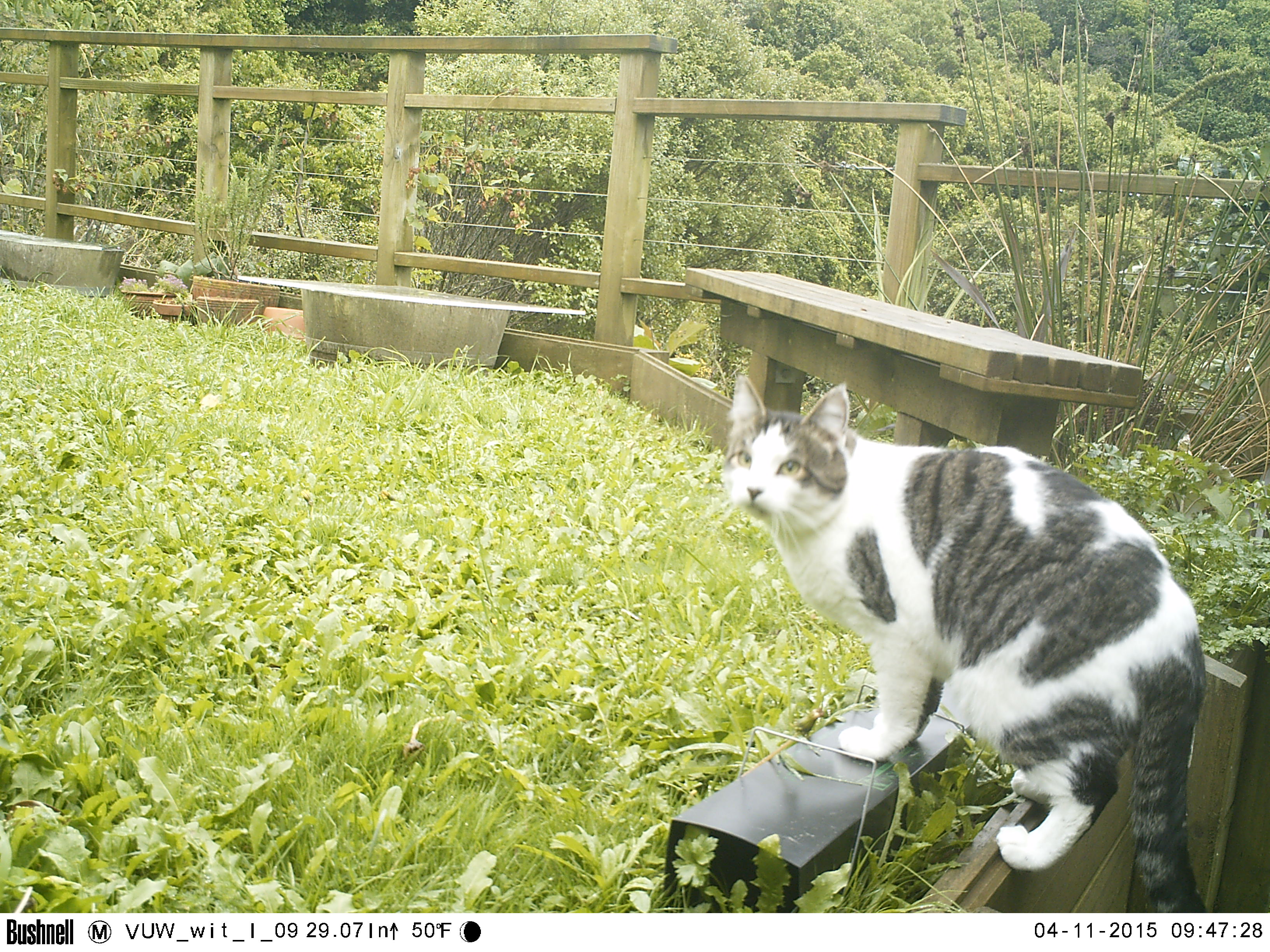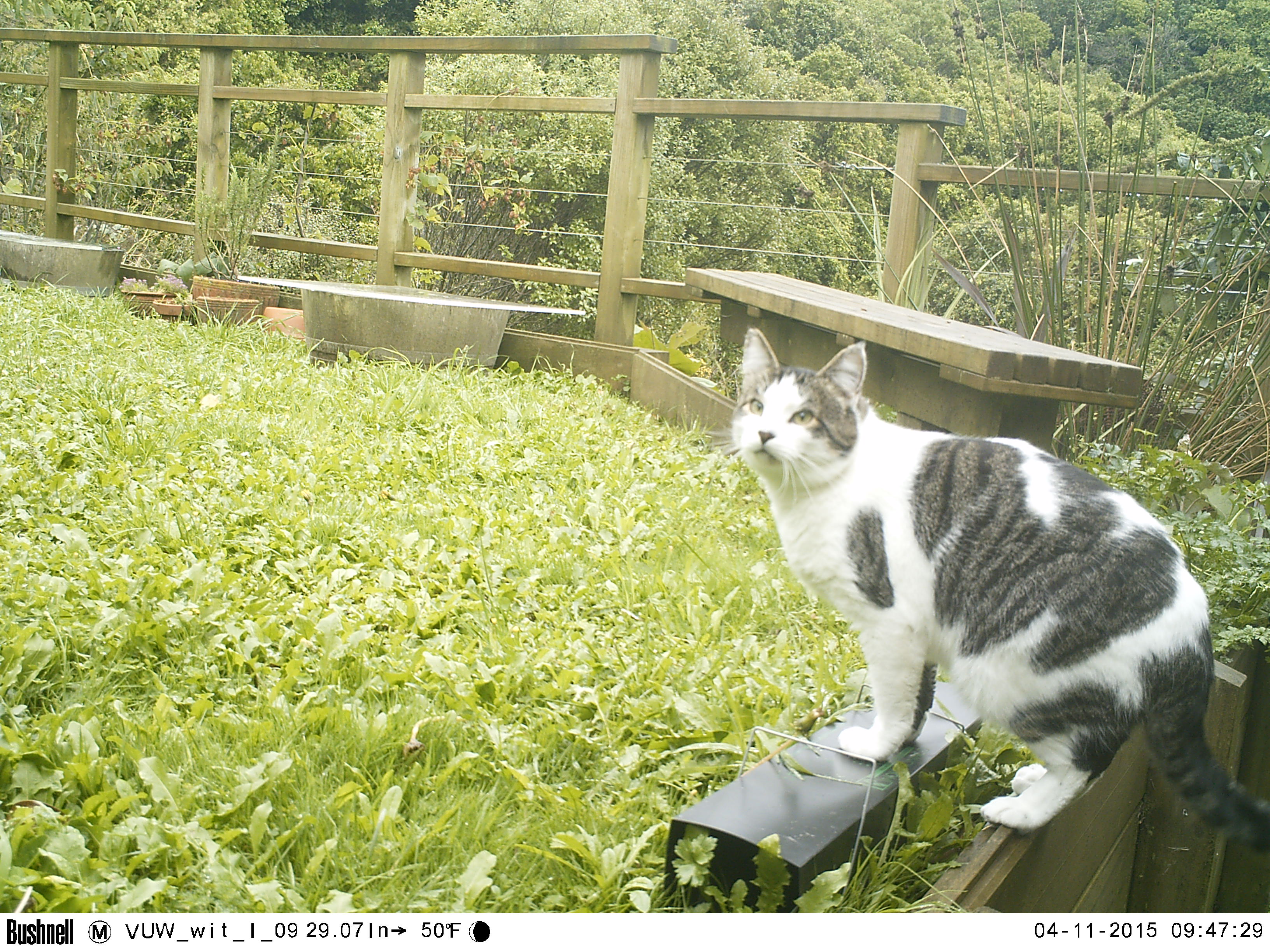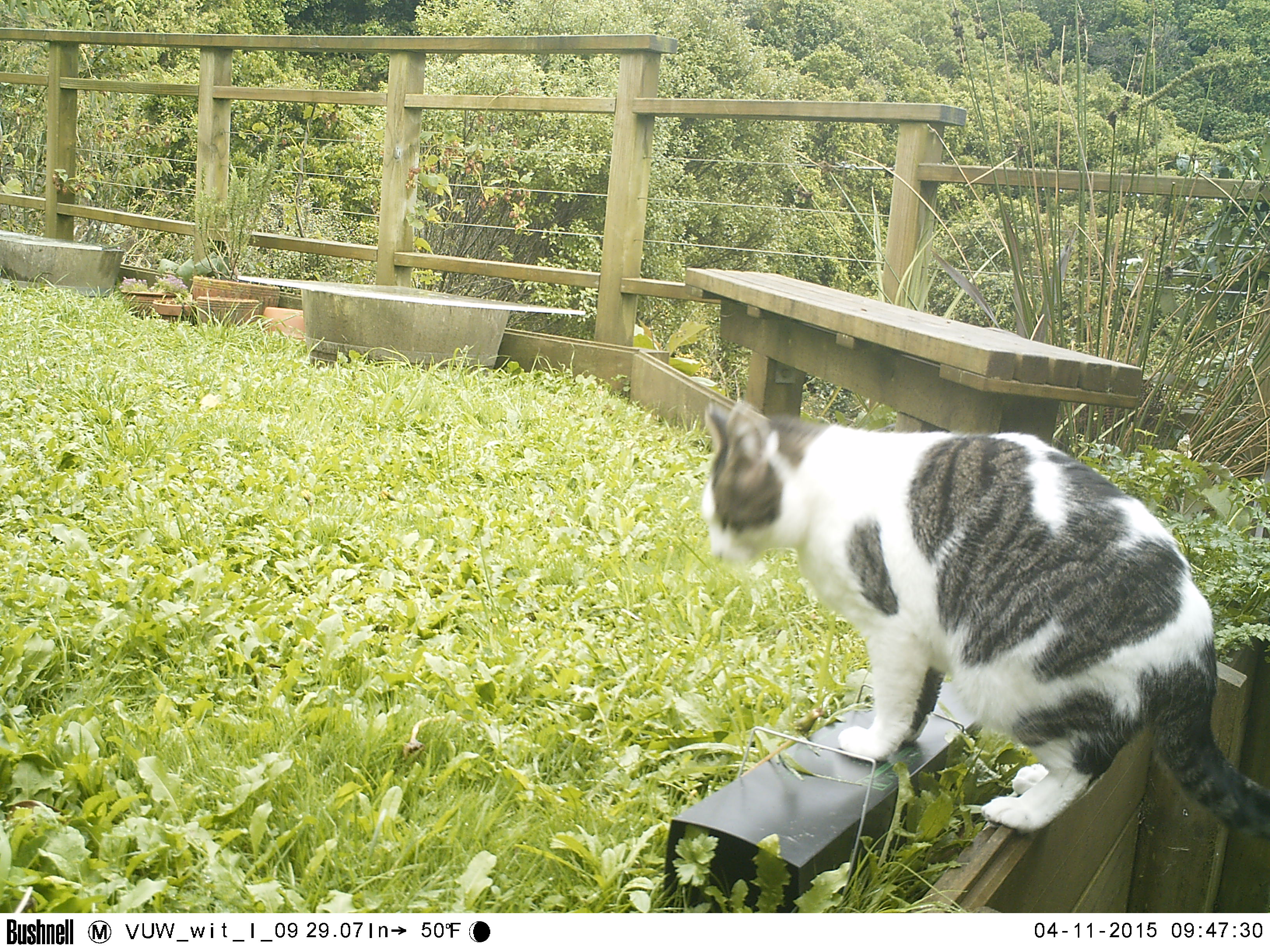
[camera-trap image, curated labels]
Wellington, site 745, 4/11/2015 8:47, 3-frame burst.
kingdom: Animalia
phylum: Chordata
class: Mammalia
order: Carnivora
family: Felidae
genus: Felis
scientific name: Felis catus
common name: cat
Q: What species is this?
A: Cat (Felis catus).